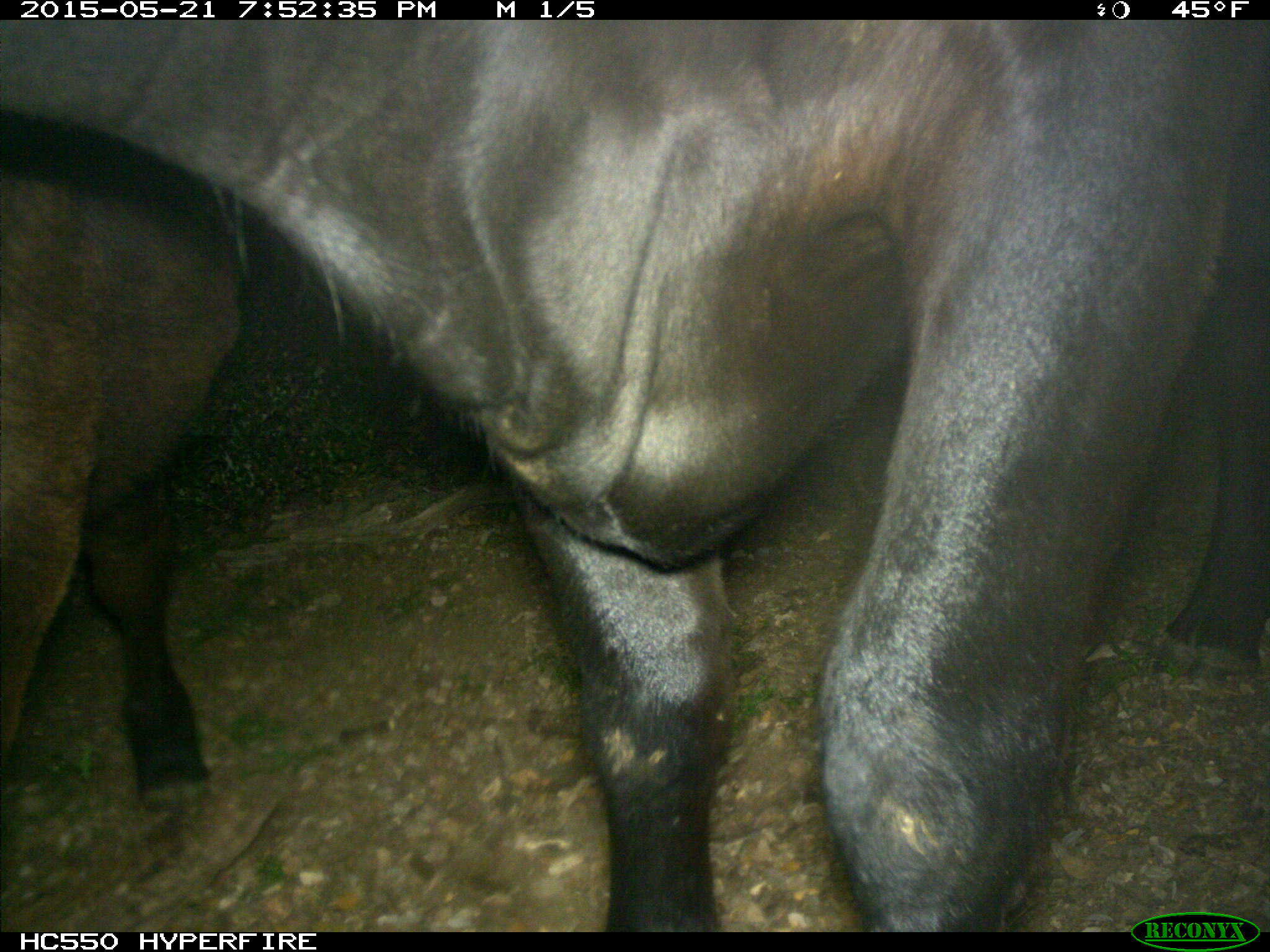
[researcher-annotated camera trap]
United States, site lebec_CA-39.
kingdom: Animalia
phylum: Chordata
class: Mammalia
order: Artiodactyla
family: Bovidae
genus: Bos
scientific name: Bos taurus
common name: domestic cow